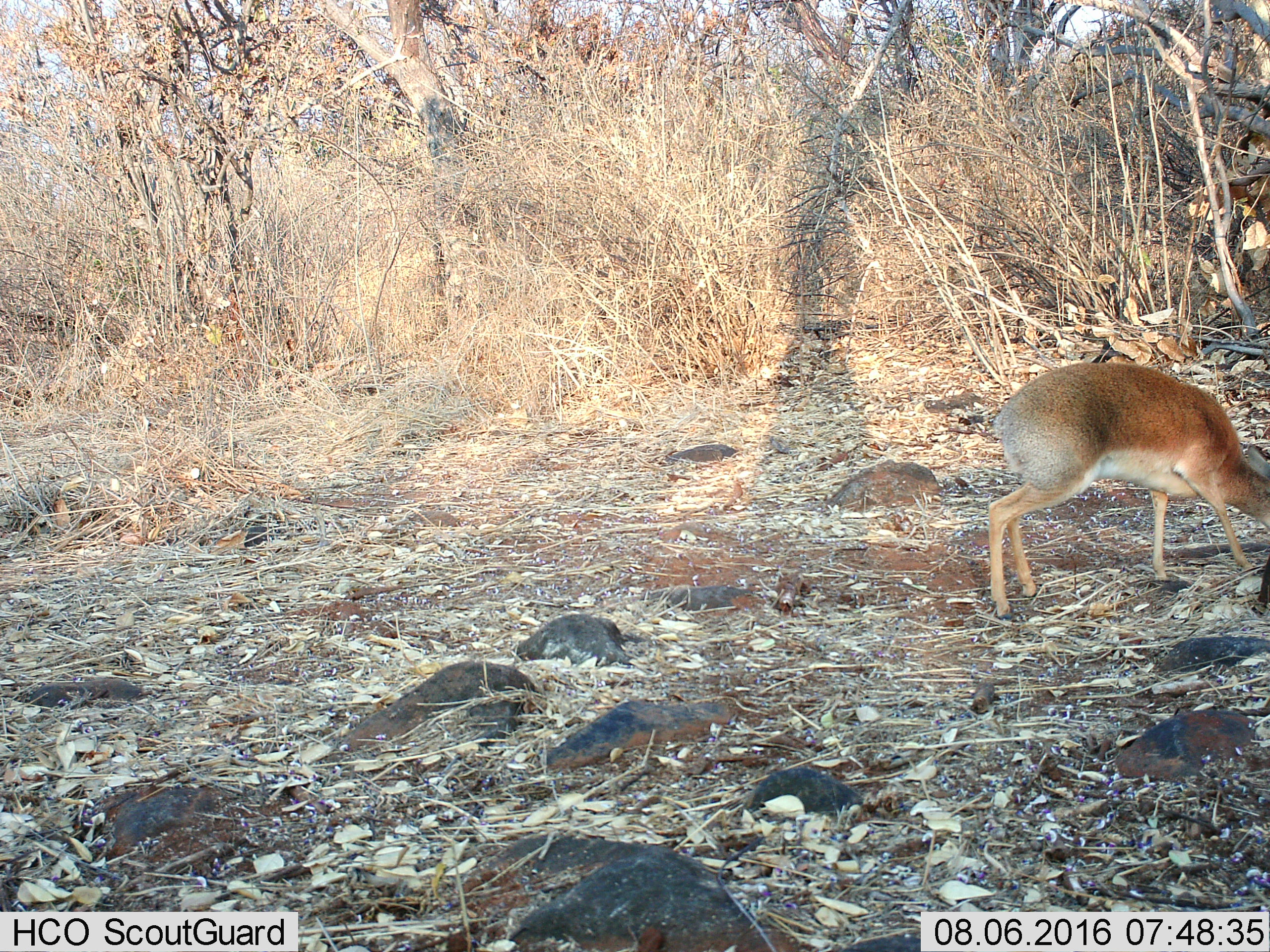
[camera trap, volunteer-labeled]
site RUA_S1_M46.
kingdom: Animalia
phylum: Chordata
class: Mammalia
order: Artiodactyla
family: Bovidae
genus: Madoqua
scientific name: Madoqua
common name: dik-dik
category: dikdik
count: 1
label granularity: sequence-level